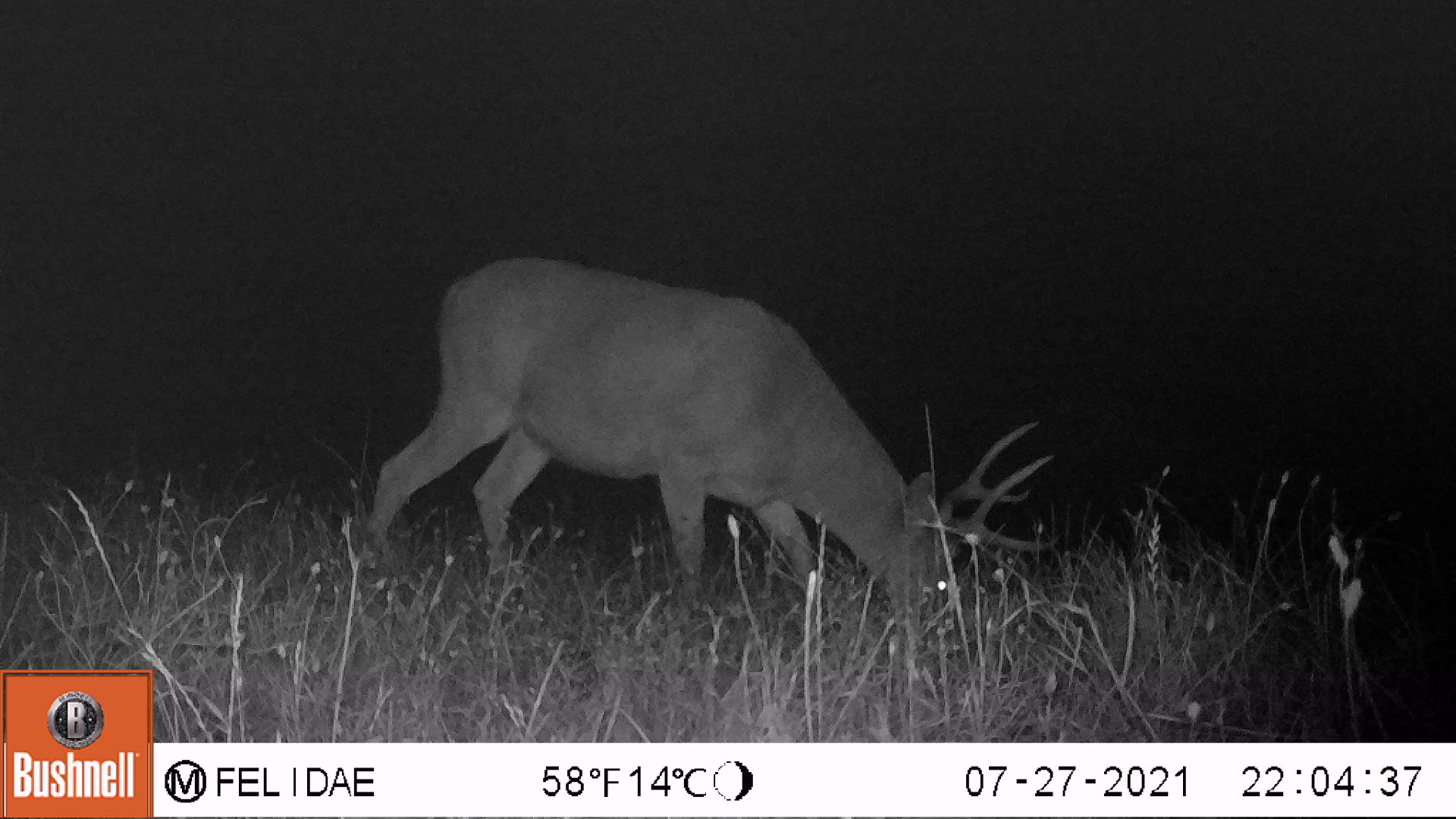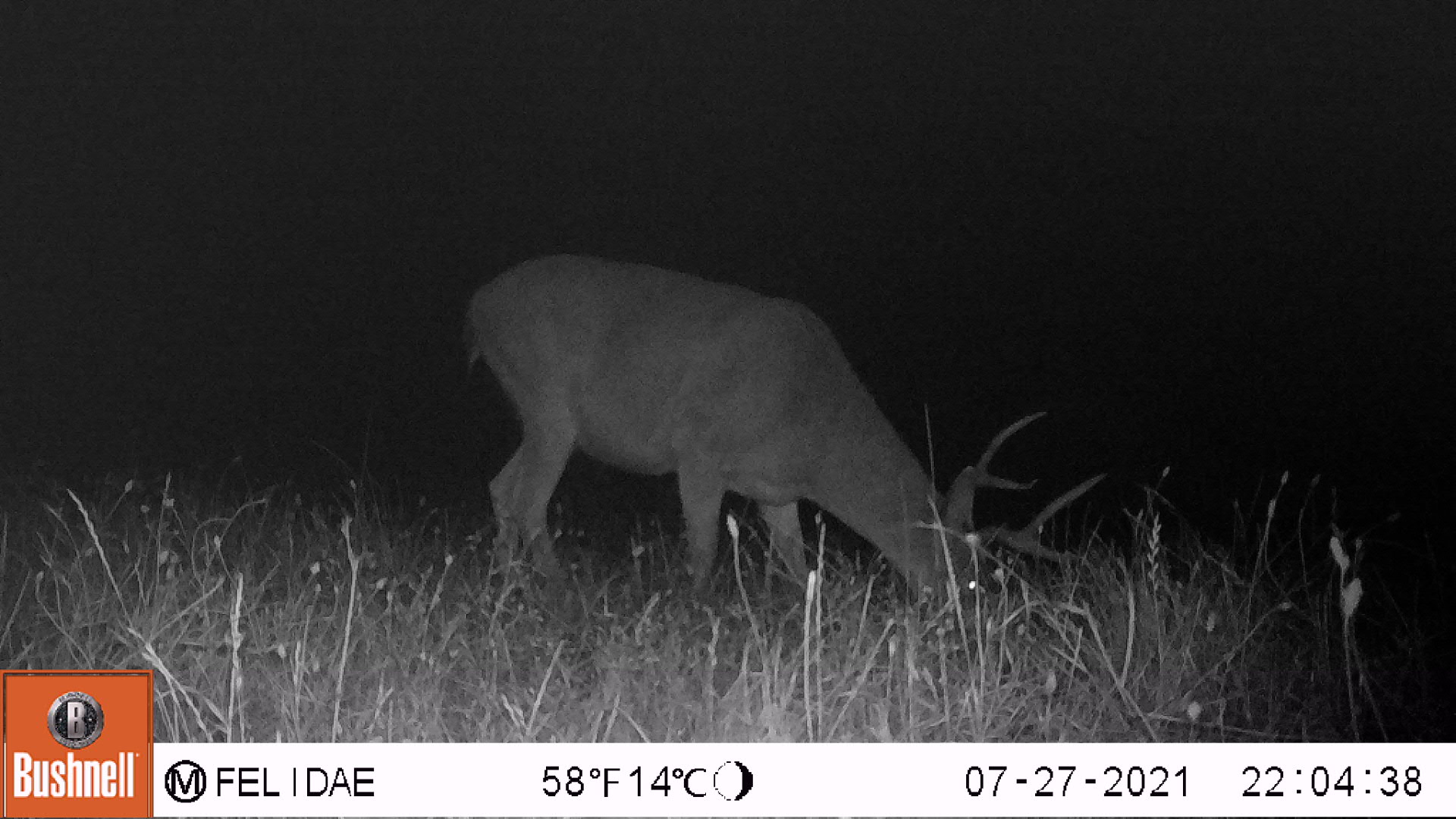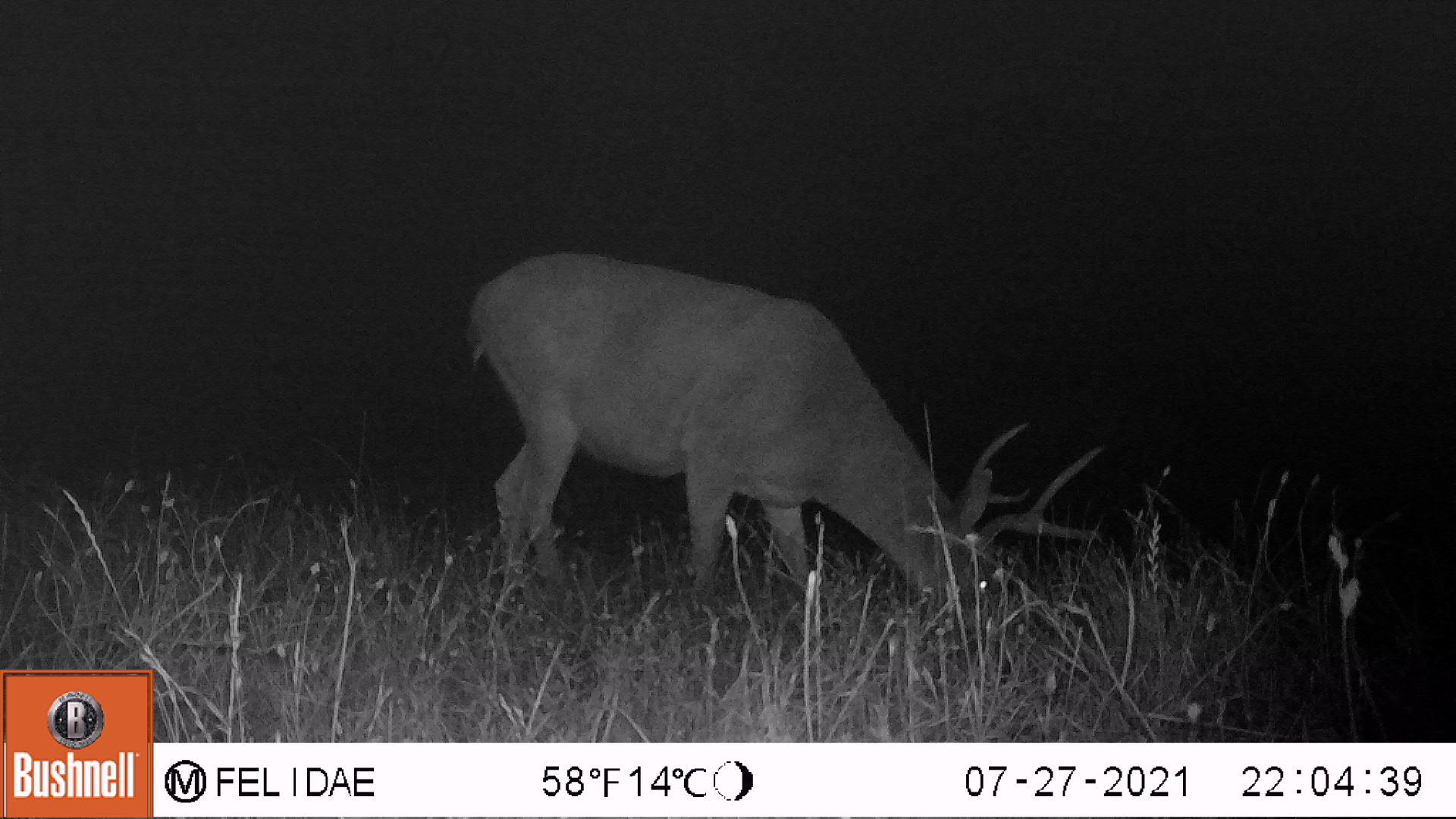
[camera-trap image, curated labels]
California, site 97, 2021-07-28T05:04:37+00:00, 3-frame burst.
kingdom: Animalia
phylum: Chordata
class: Mammalia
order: Artiodactyla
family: Cervidae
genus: Odocoileus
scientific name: Odocoileus hemionus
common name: mule deer